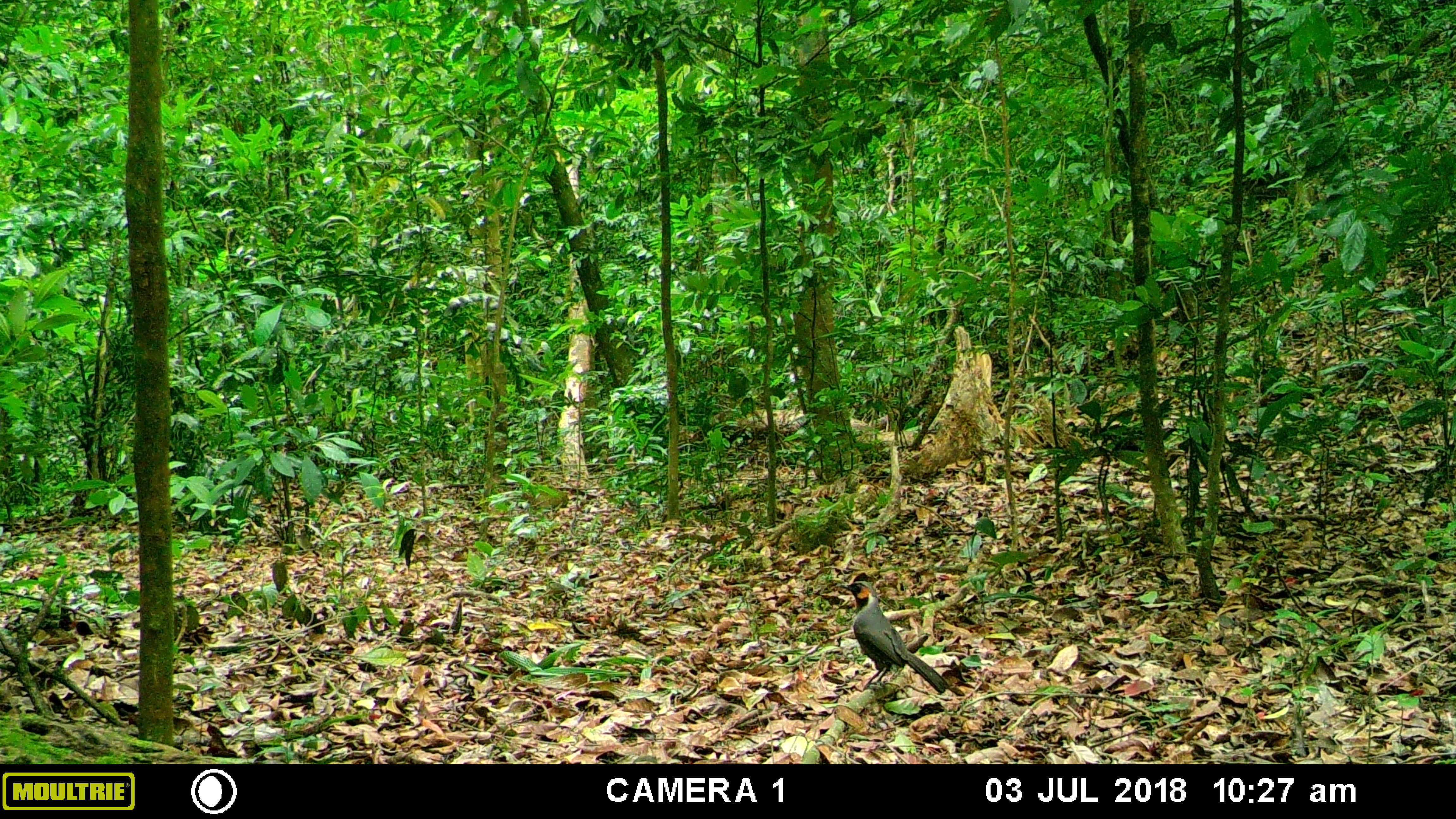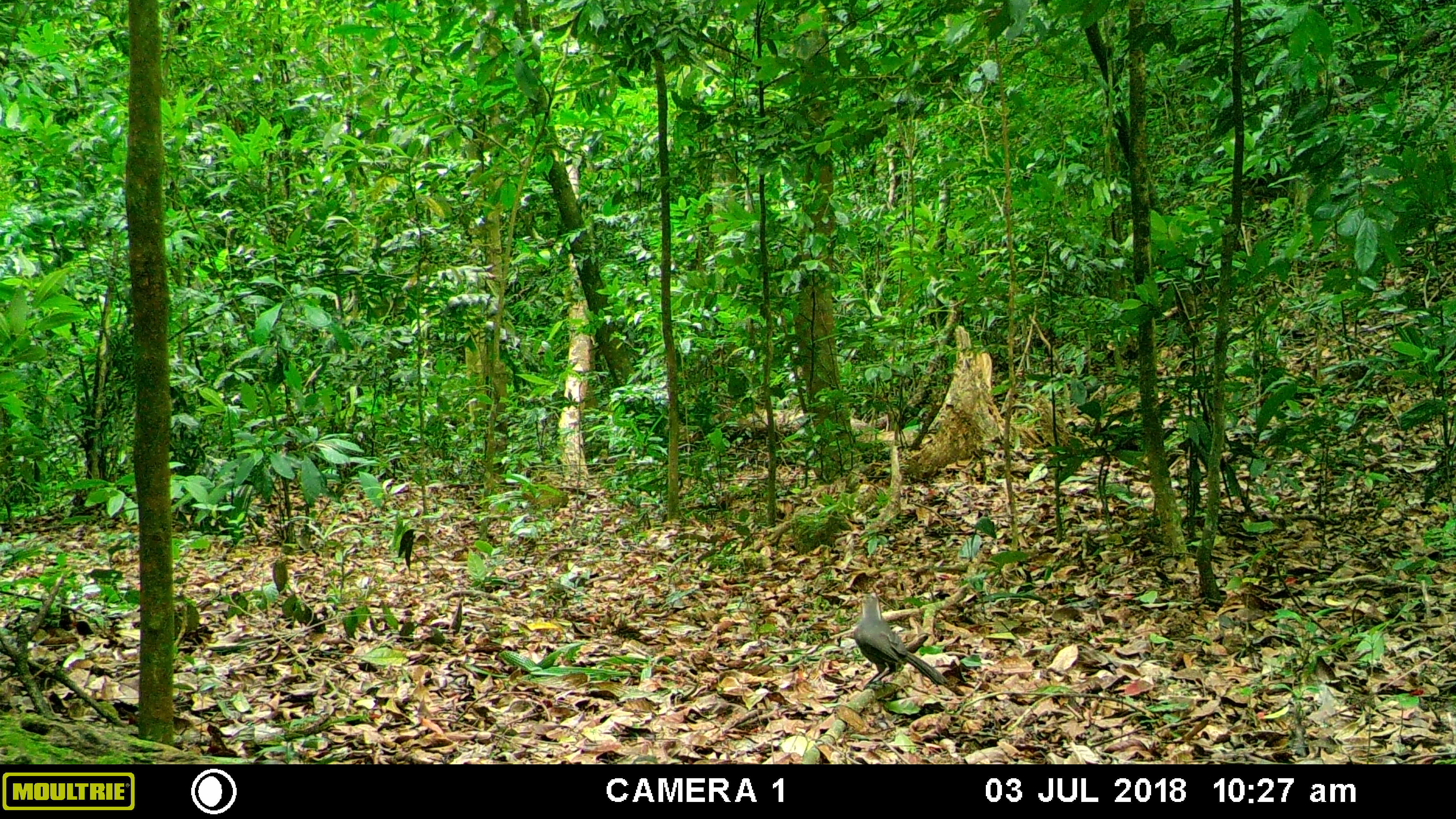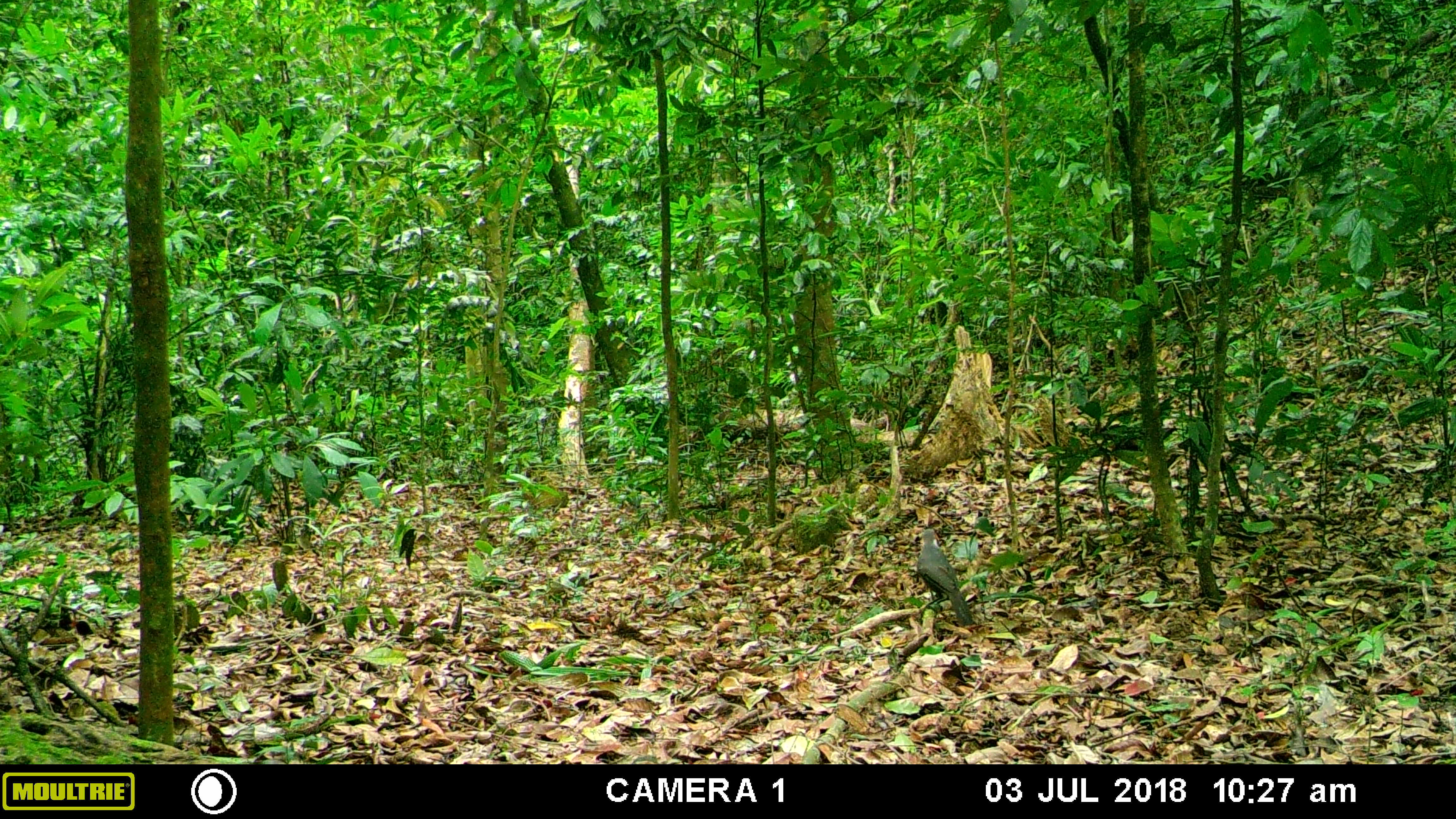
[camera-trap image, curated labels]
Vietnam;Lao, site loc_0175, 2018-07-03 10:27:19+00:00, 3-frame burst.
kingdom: Animalia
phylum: Chordata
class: Aves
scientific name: Aves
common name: bird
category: unidentified bird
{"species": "unidentified bird (bird) (Aves)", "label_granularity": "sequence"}